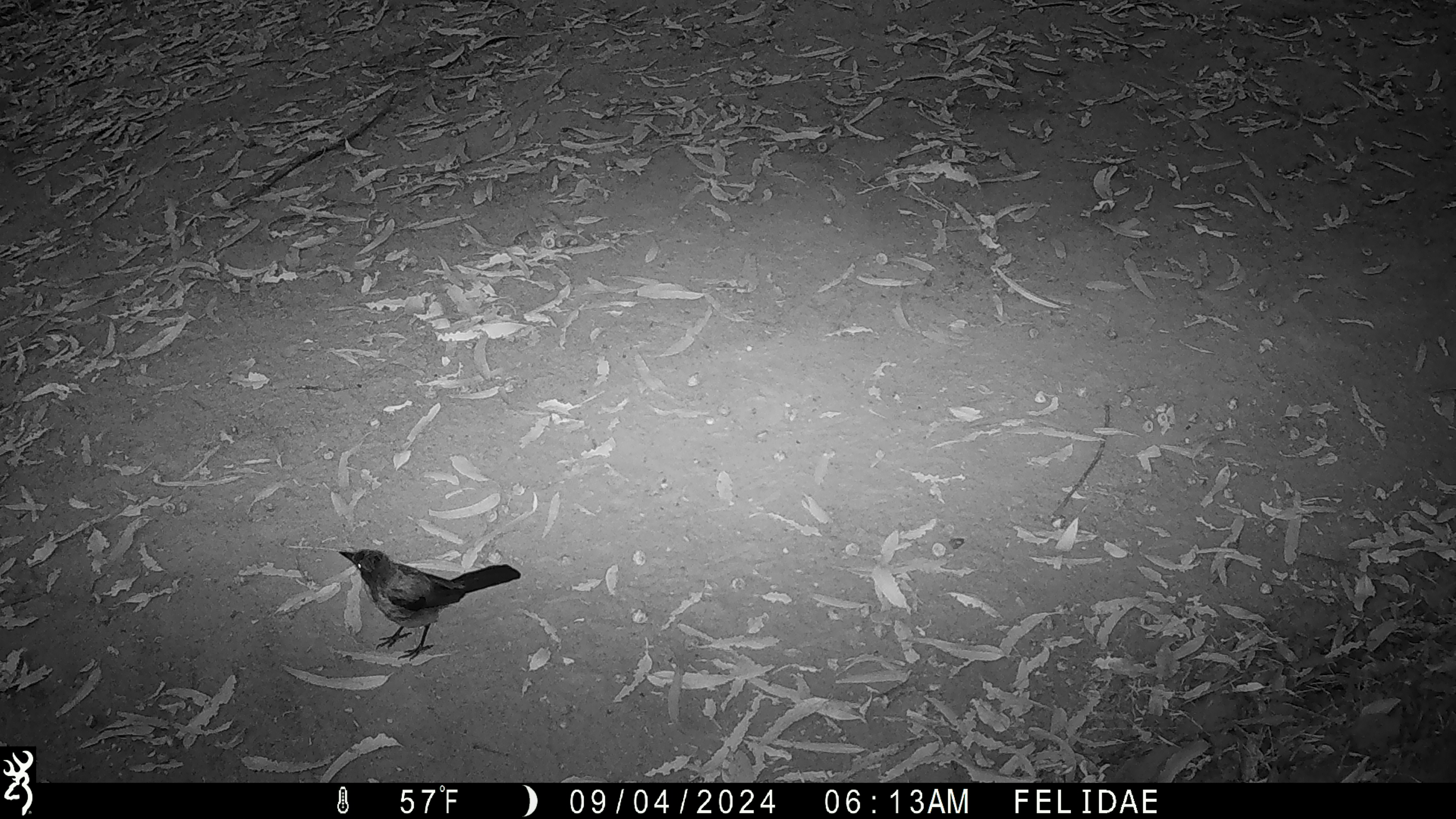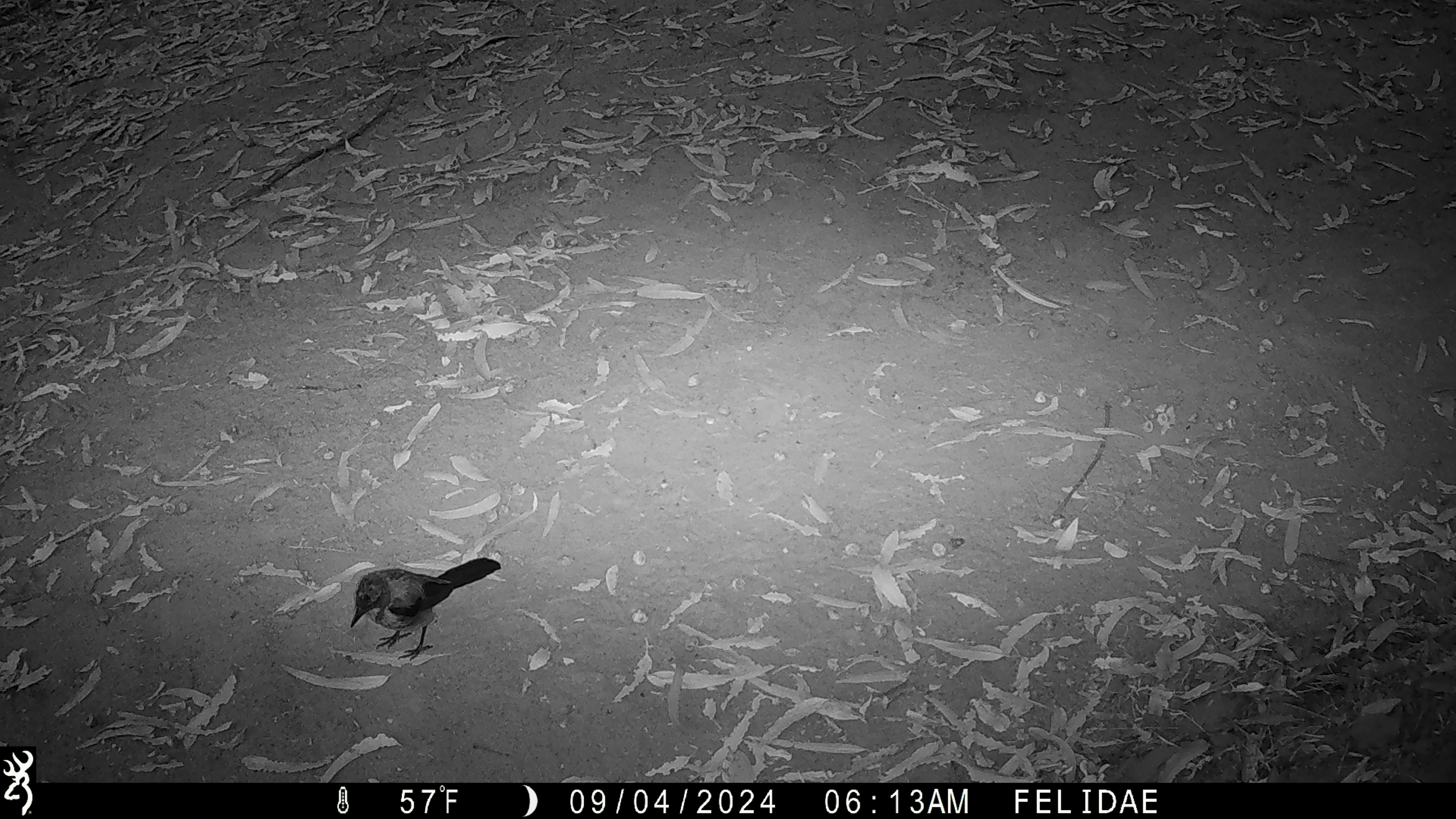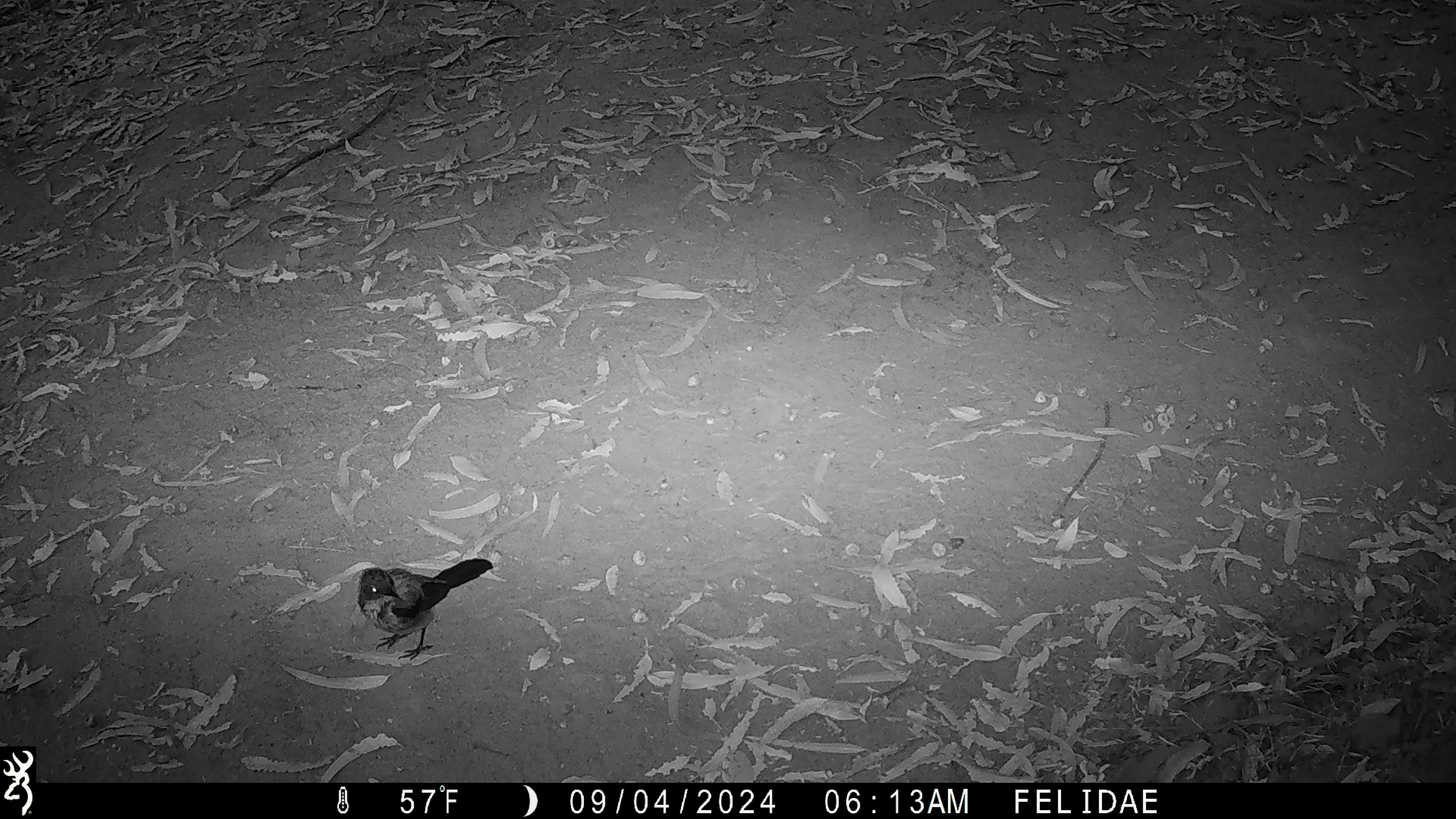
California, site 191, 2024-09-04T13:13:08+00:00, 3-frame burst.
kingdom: Animalia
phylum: Chordata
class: Aves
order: Passeriformes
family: Corvidae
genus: Aphelocoma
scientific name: Aphelocoma californica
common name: california scrub jay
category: western scrub-jay